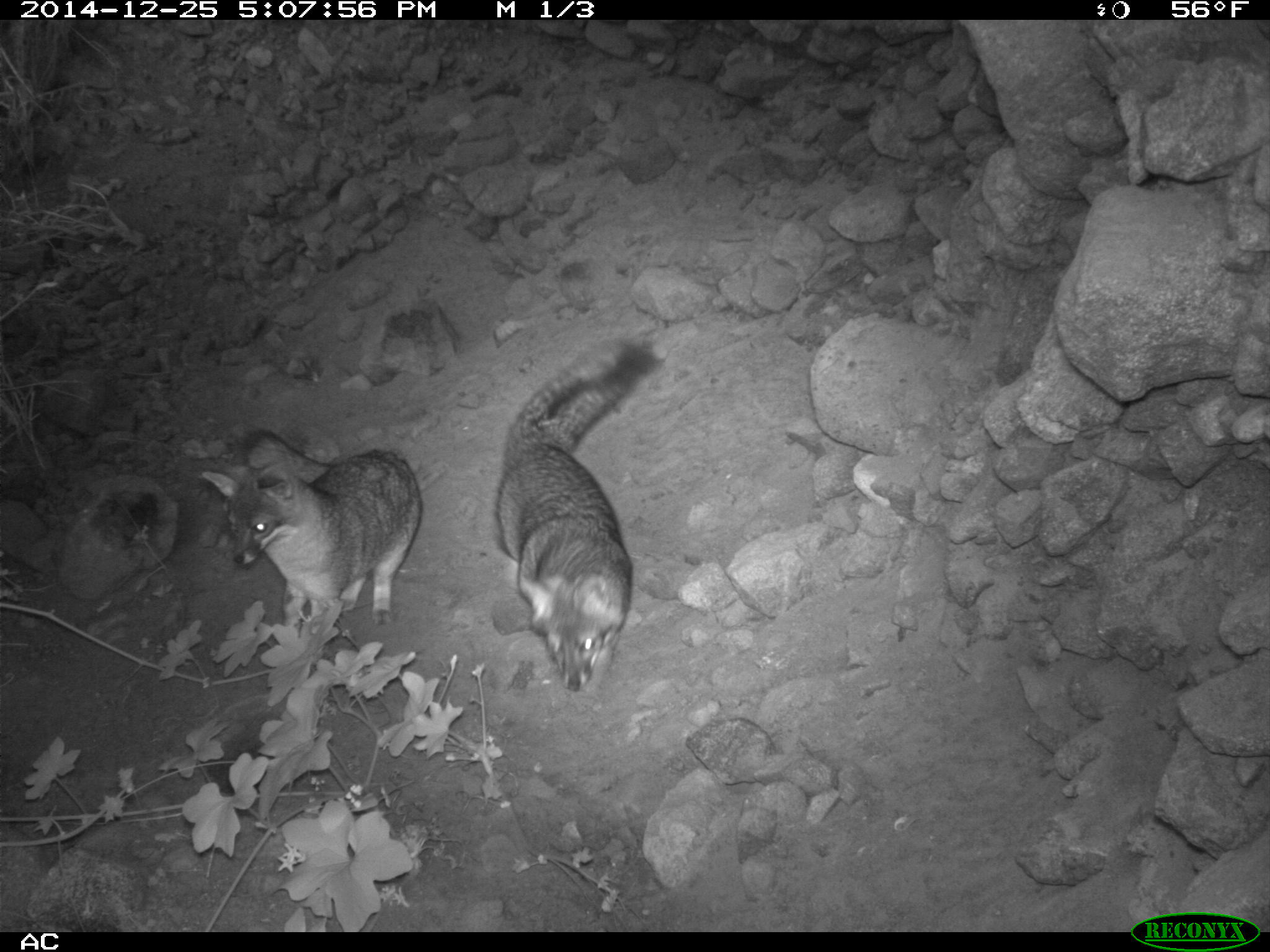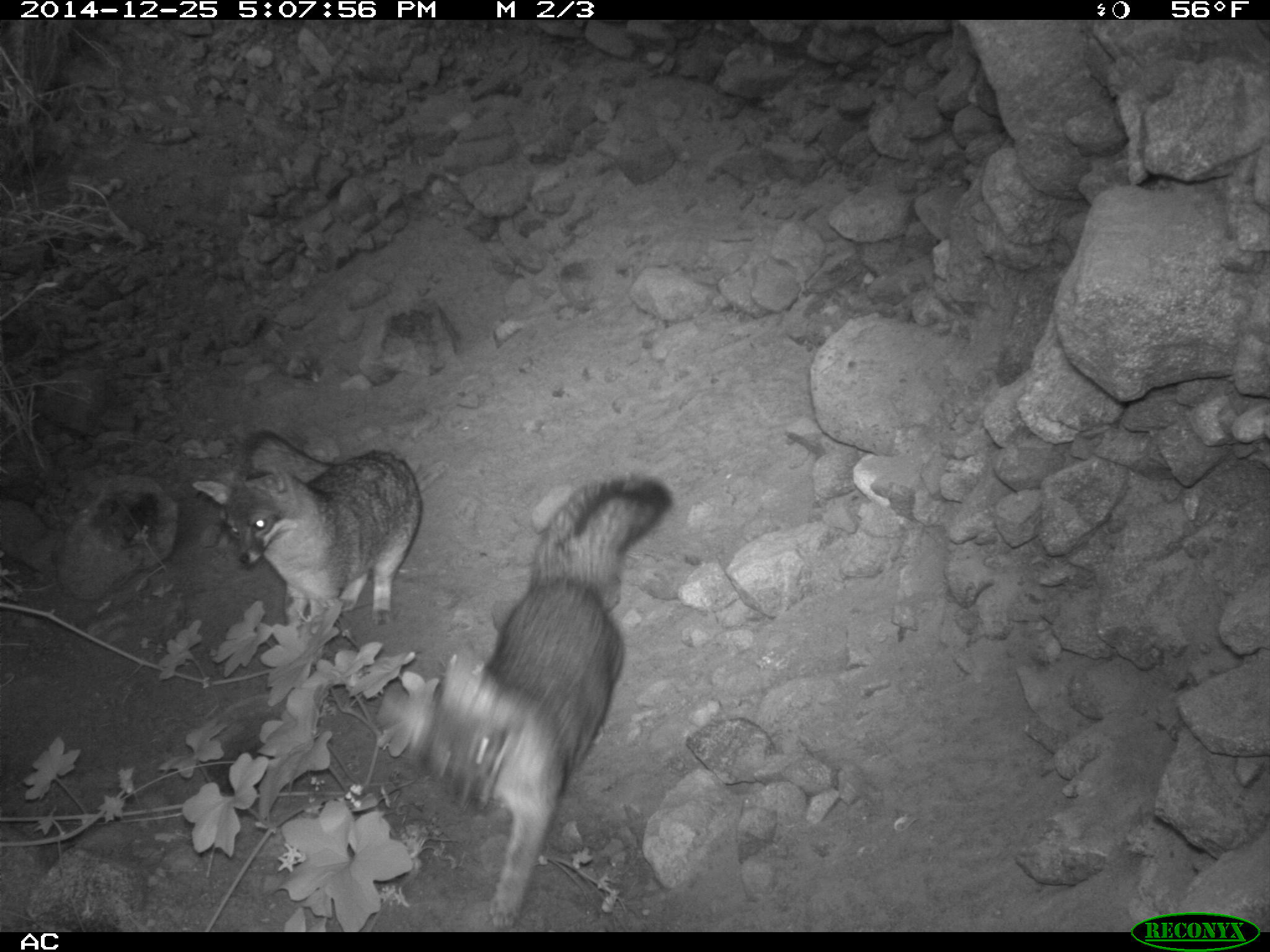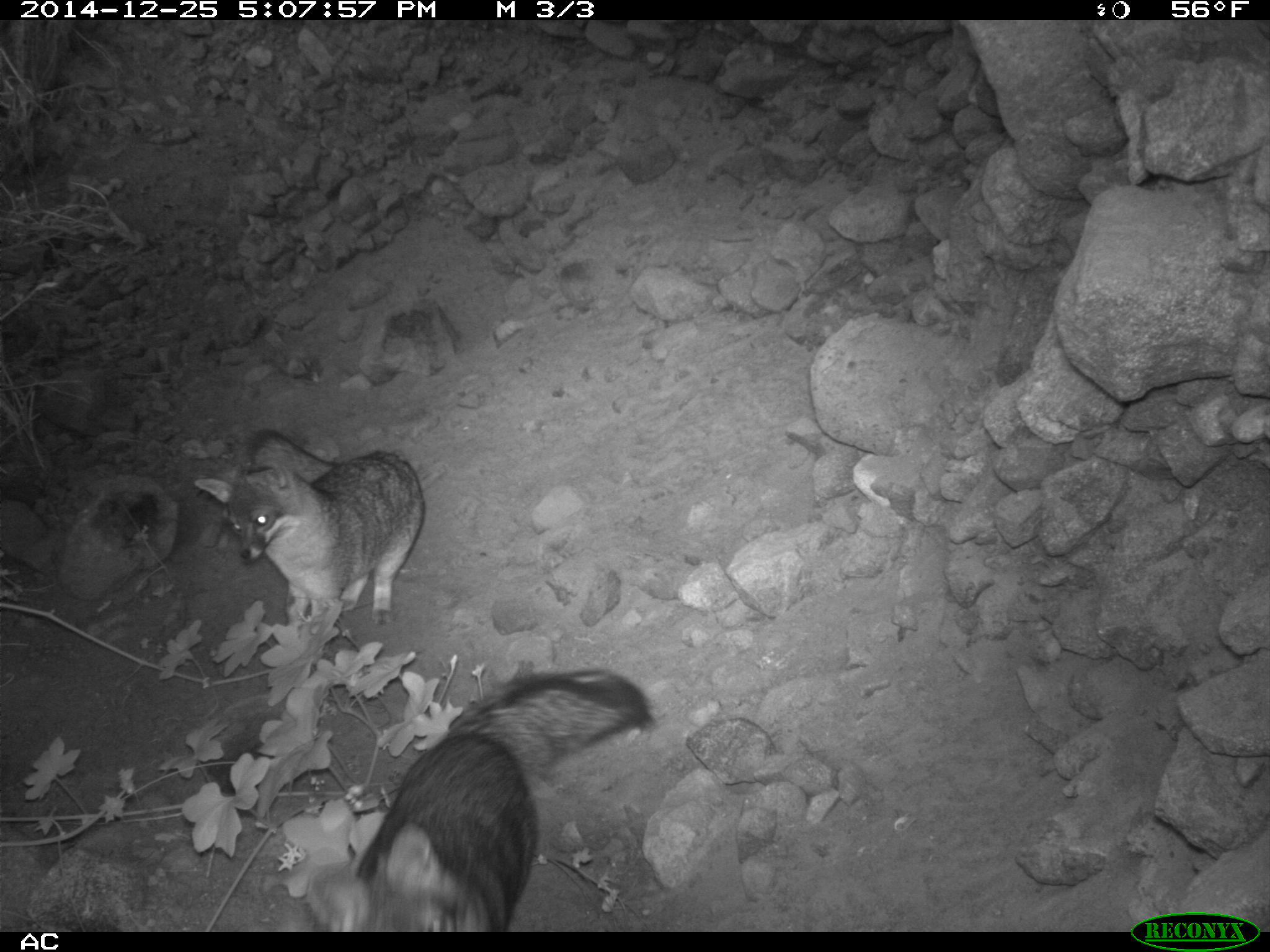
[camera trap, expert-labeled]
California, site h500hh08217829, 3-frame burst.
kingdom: Animalia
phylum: Chordata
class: Mammalia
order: Carnivora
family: Canidae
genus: Urocyon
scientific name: Urocyon littoralis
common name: island fox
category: fox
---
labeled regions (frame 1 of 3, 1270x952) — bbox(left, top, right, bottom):
fox: bbox(493, 337, 664, 698); bbox(199, 426, 422, 630)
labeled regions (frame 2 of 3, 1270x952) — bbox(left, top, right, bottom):
fox: bbox(404, 467, 673, 928); bbox(190, 426, 421, 635)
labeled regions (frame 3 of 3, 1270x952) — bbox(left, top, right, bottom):
fox: bbox(308, 669, 655, 933); bbox(193, 429, 423, 636)